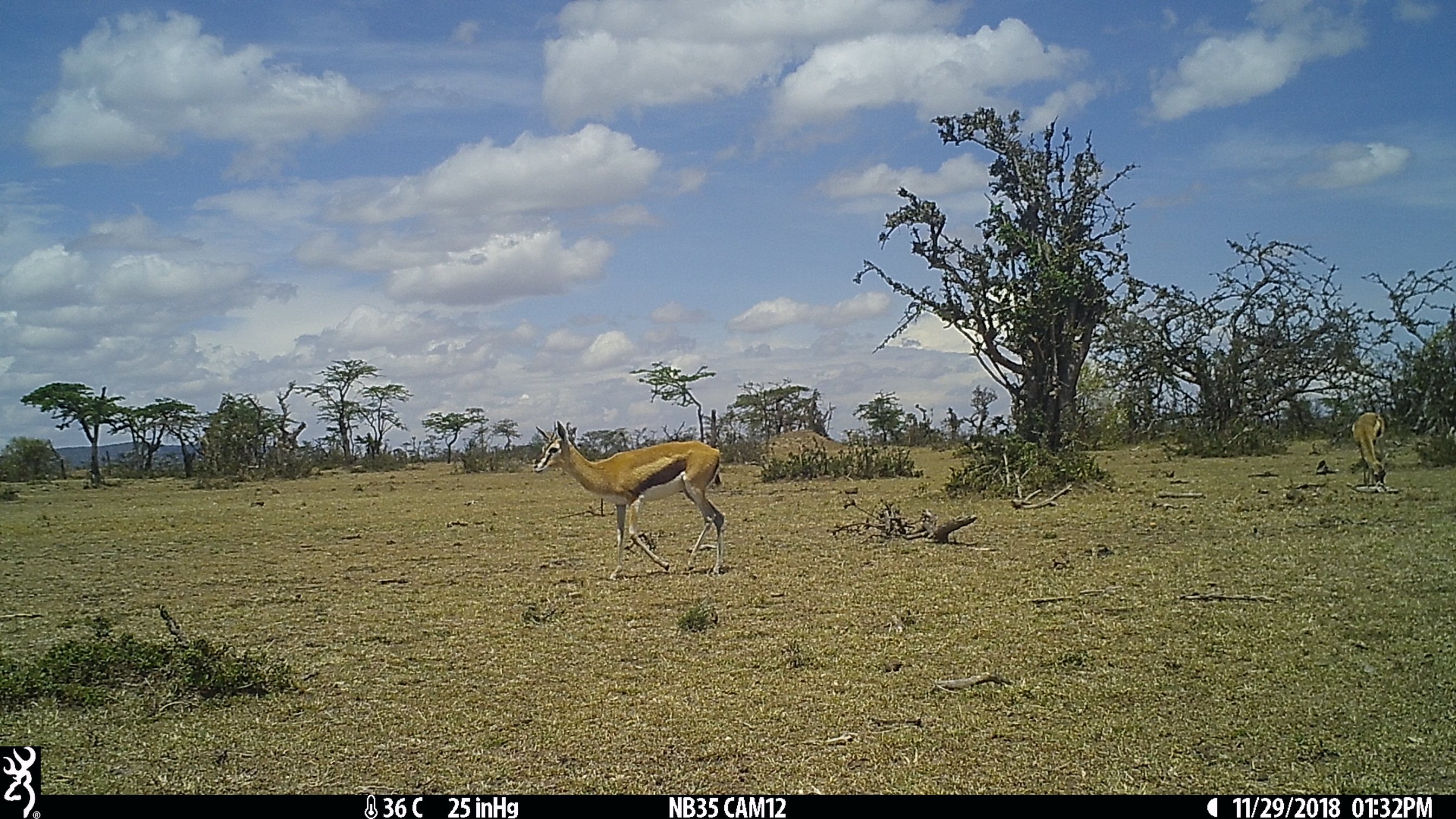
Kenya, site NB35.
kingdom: Animalia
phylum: Chordata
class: Mammalia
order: Artiodactyla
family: Bovidae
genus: Eudorcas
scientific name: Eudorcas thomsonii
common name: thomon's gazelle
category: gazelle thomsons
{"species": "gazelle thomsons (thomon's gazelle) (Eudorcas thomsonii)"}